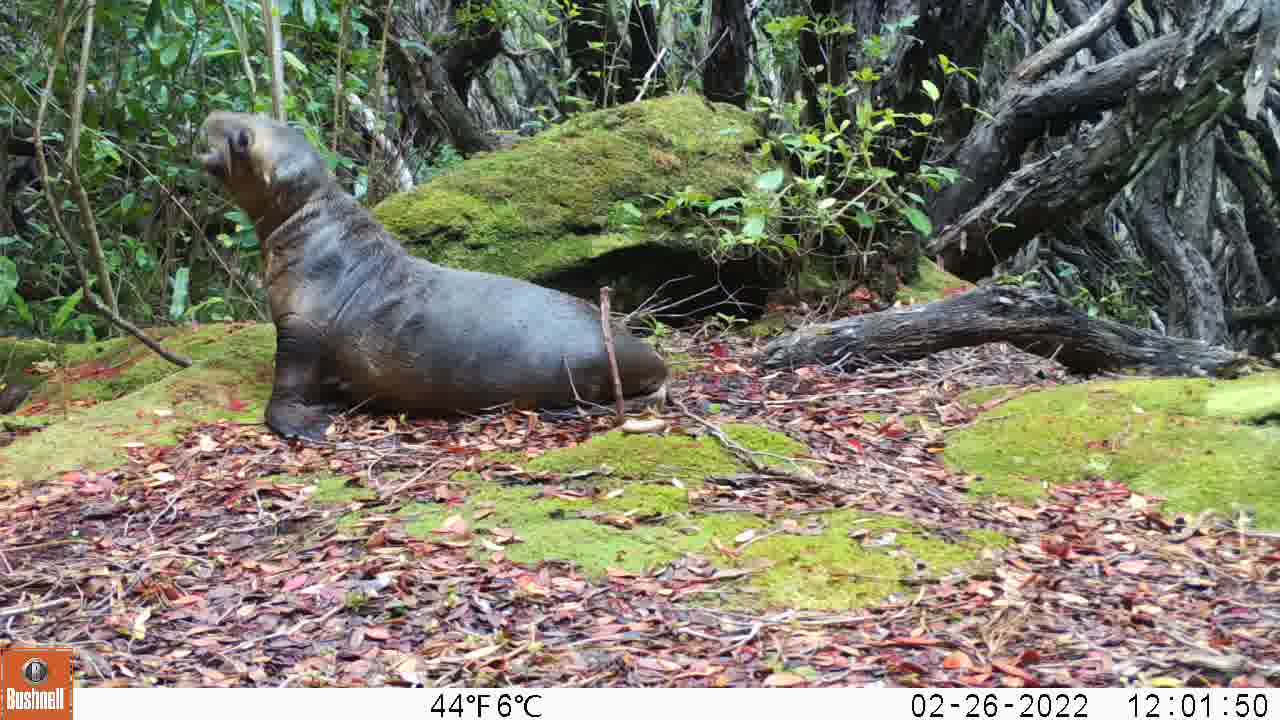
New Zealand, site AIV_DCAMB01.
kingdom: Animalia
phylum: Chordata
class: Mammalia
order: Carnivora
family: Otariidae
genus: Phocarctos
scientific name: Phocarctos hookeri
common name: new zealand sea lion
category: sealion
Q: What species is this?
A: Sealion (new zealand sea lion) (Phocarctos hookeri).